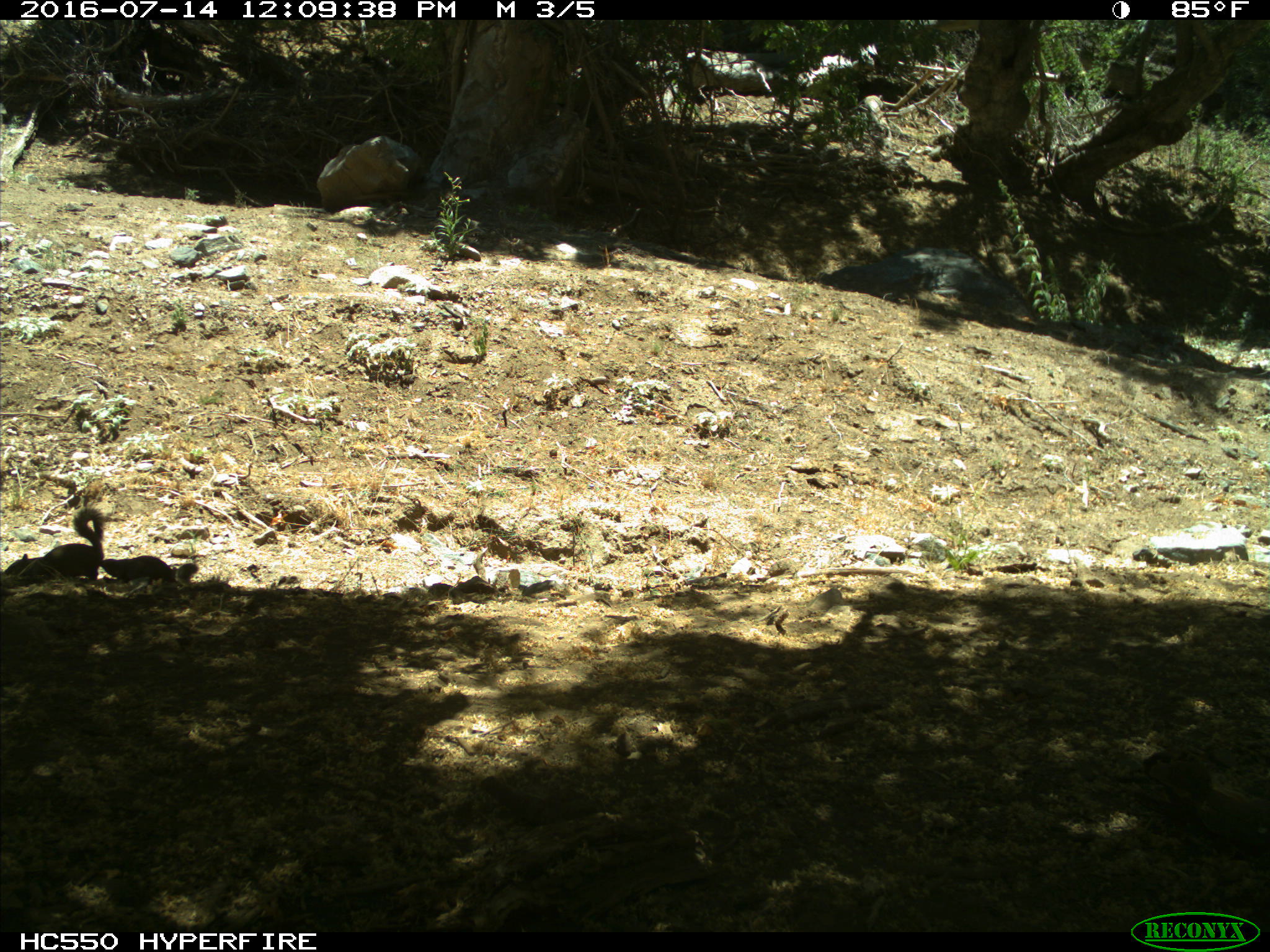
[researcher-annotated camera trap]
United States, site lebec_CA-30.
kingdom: Animalia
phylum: Chordata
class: Mammalia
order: Rodentia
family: Sciuridae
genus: Otospermophilus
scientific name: Otospermophilus beecheyi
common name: california ground squirrel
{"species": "Otospermophilus beecheyi (california ground squirrel)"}